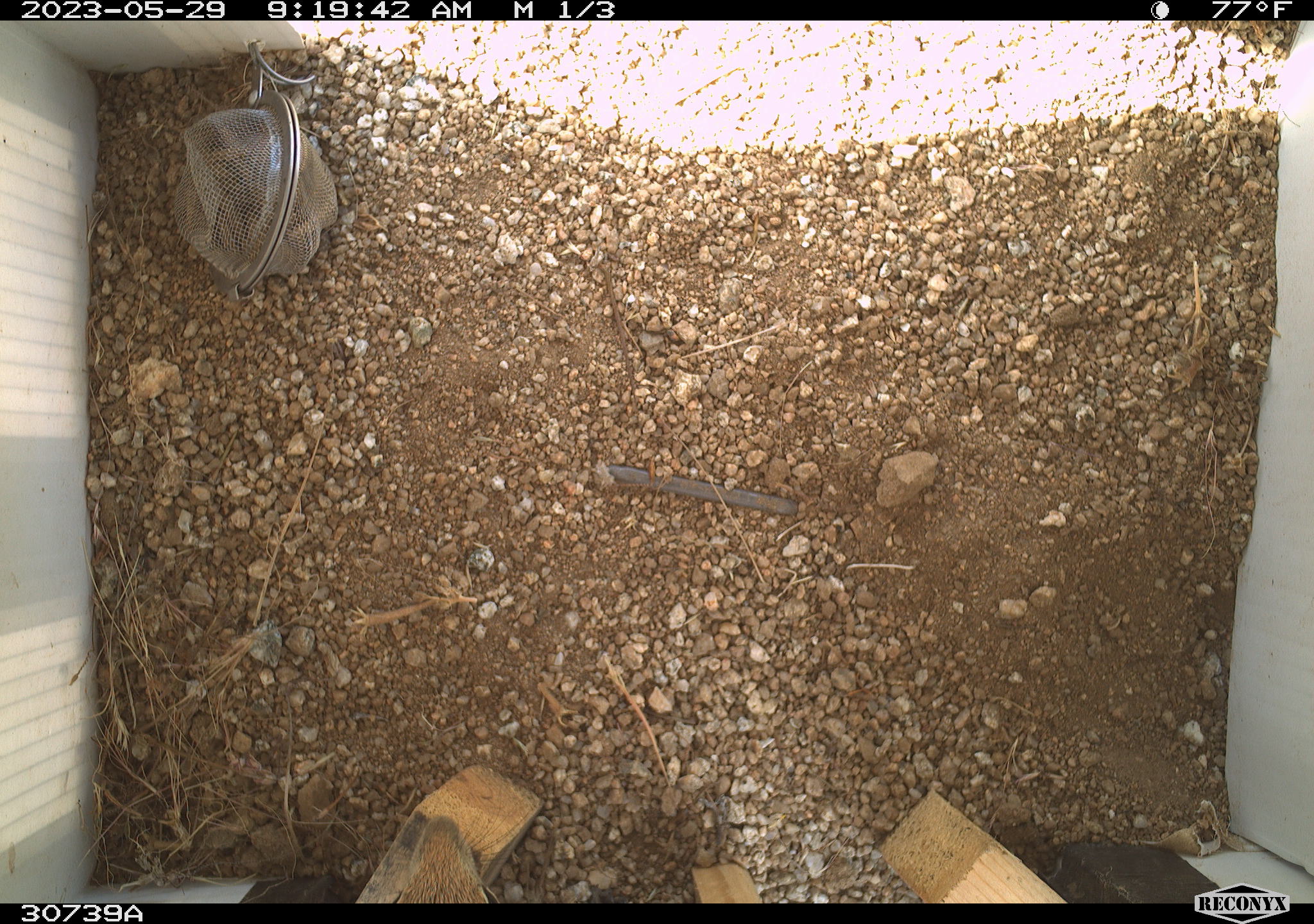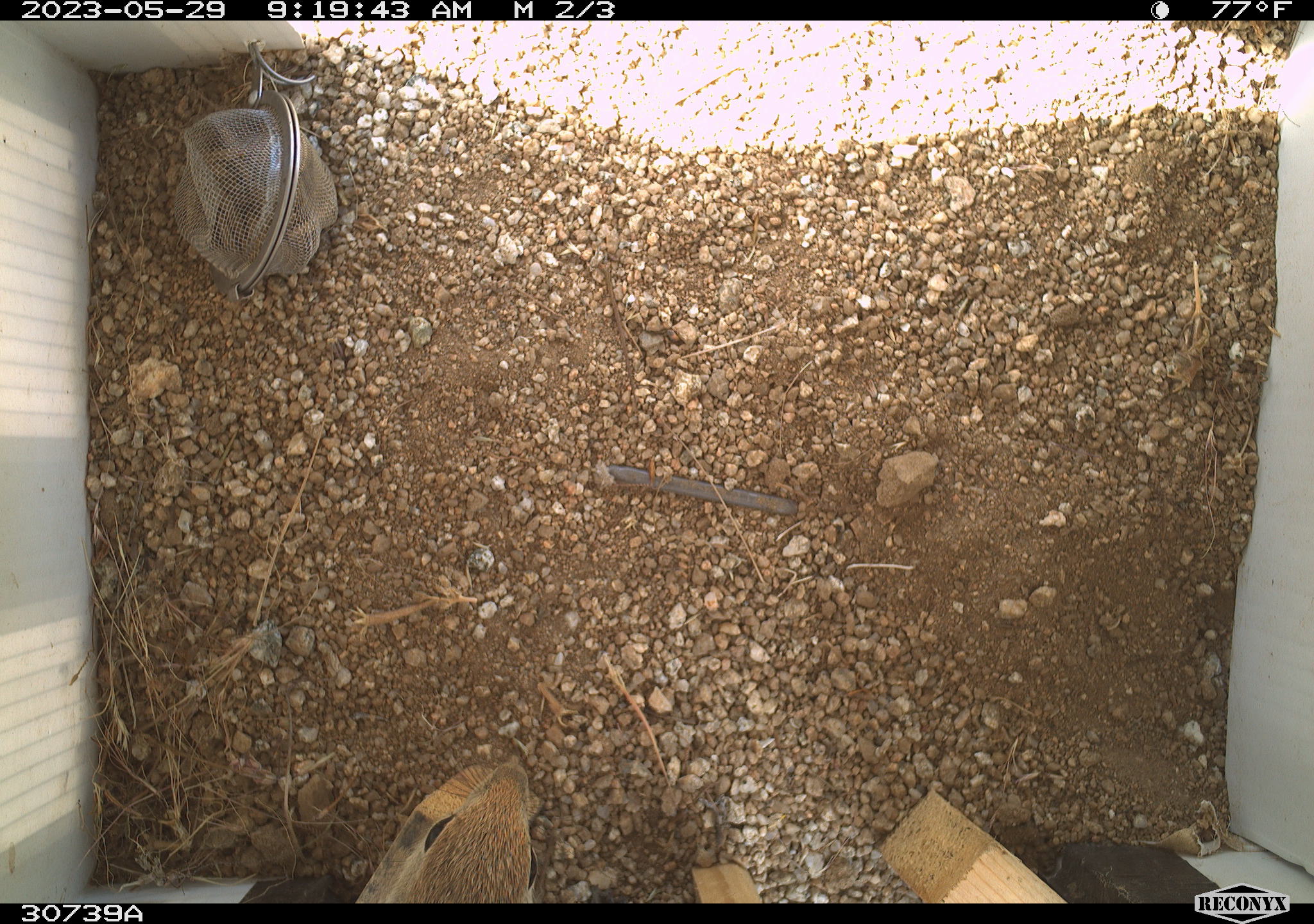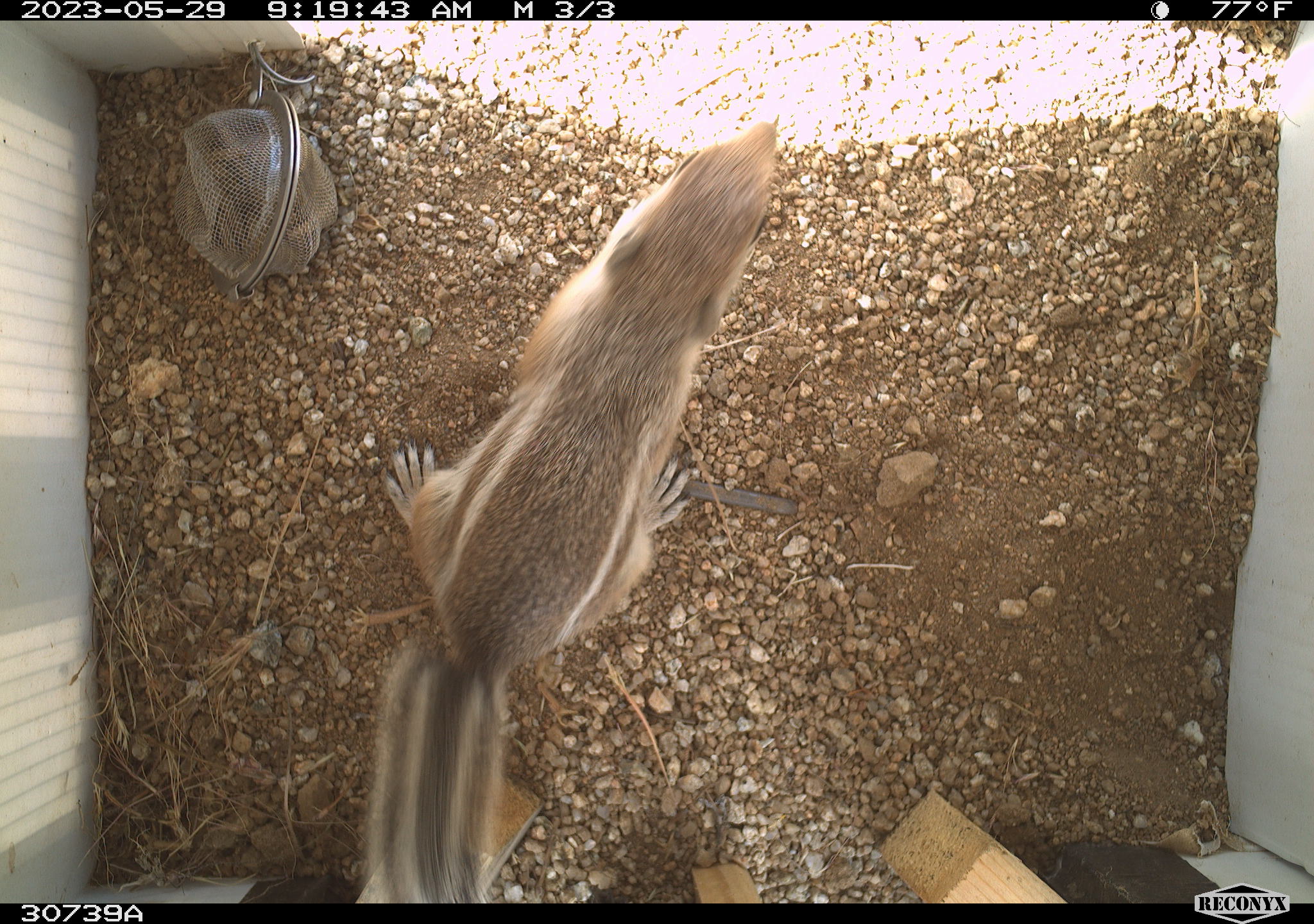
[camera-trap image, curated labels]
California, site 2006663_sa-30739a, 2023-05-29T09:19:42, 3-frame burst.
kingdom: Animalia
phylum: Chordata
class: Mammalia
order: Rodentia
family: Sciuridae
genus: Ammospermophilus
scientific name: Ammospermophilus leucurus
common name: white-tailed antelope squirrel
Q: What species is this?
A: White-tailed antelope squirrel (Ammospermophilus leucurus).